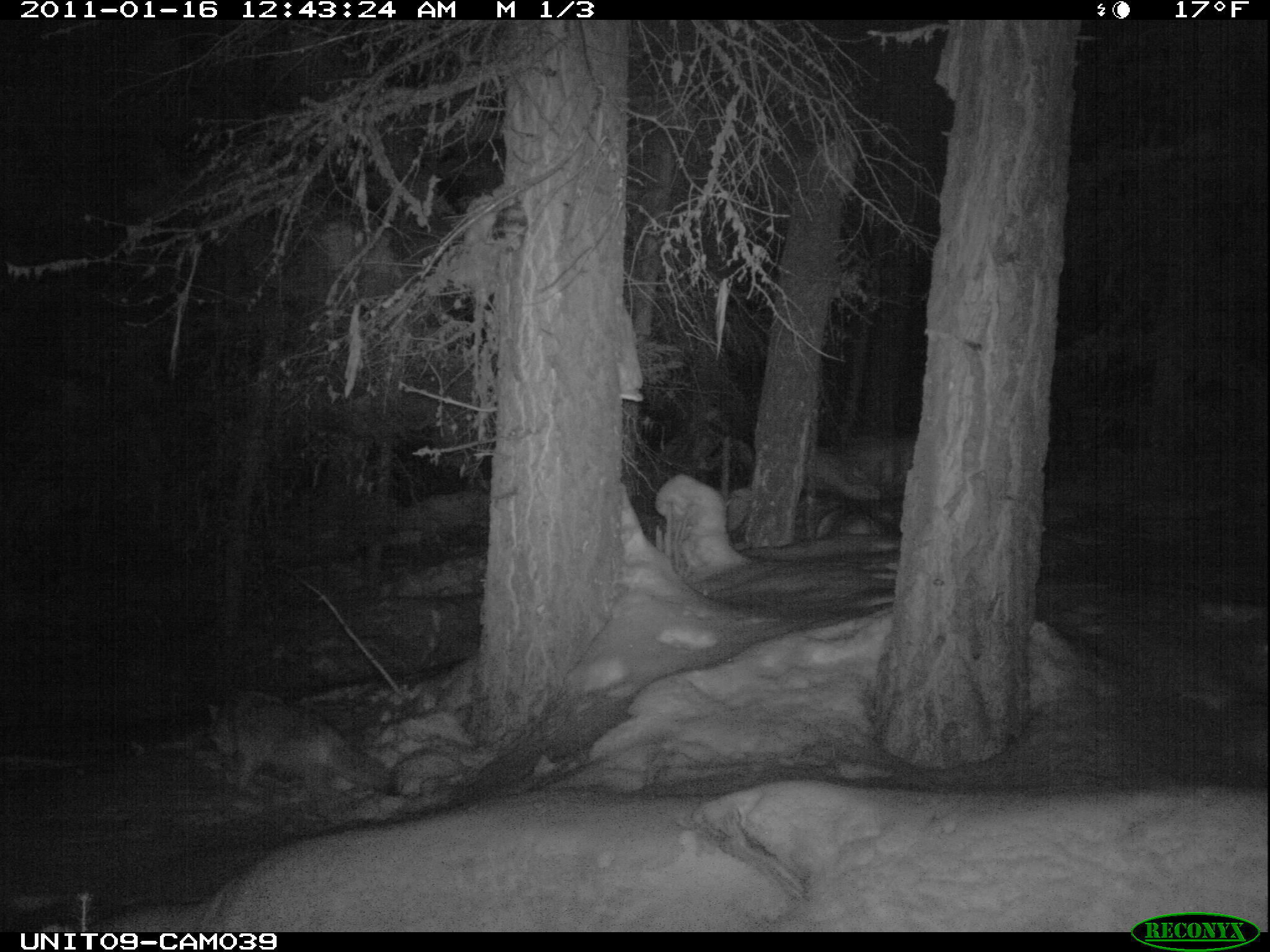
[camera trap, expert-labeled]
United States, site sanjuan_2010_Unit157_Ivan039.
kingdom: Animalia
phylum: Chordata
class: Mammalia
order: Carnivora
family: Canidae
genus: Canis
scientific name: Canis latrans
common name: coyote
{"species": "Canis latrans (coyote)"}